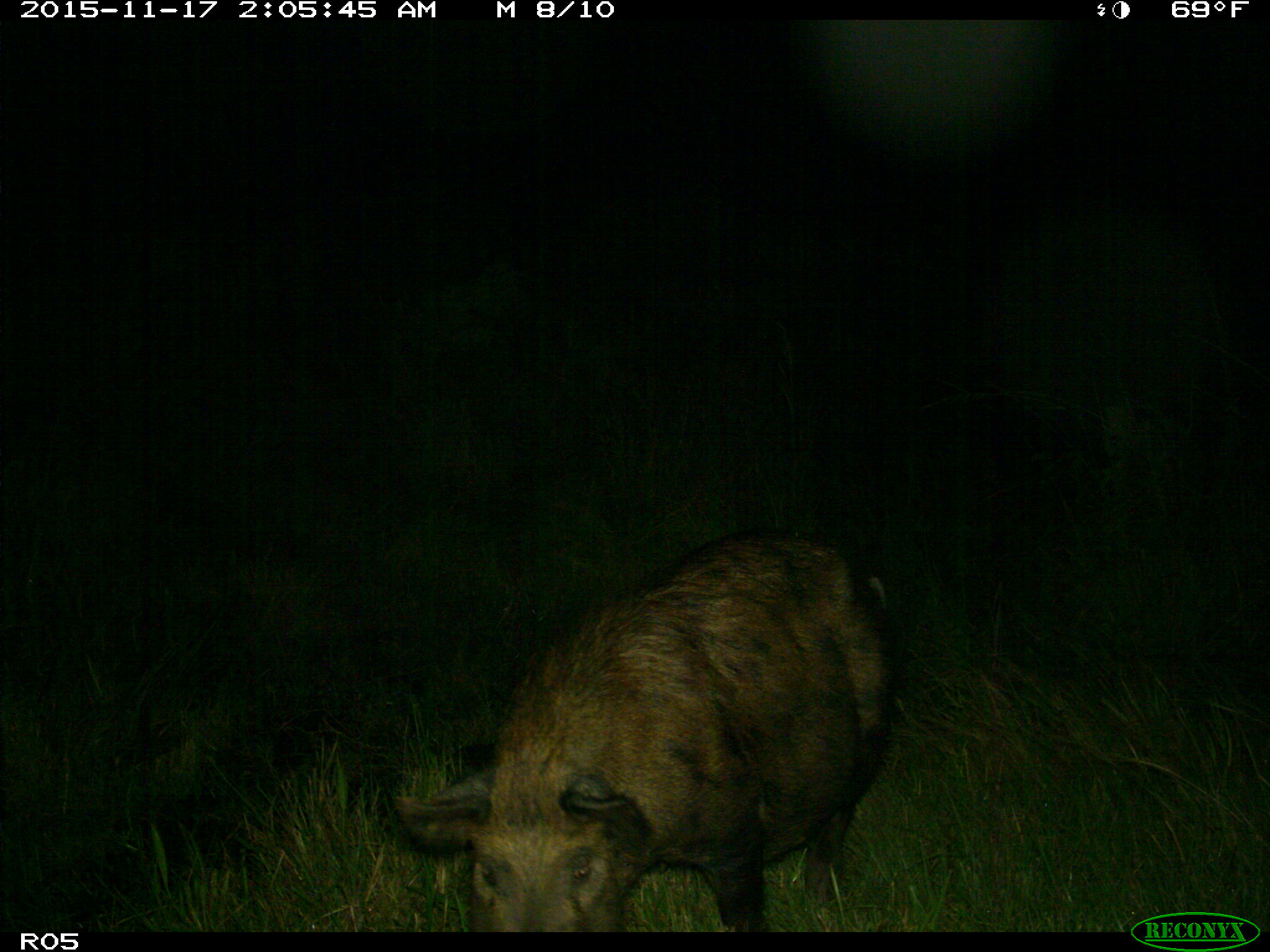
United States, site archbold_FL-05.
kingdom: Animalia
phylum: Chordata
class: Mammalia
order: Artiodactyla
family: Suidae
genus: Sus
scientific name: Sus scrofa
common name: wild boar